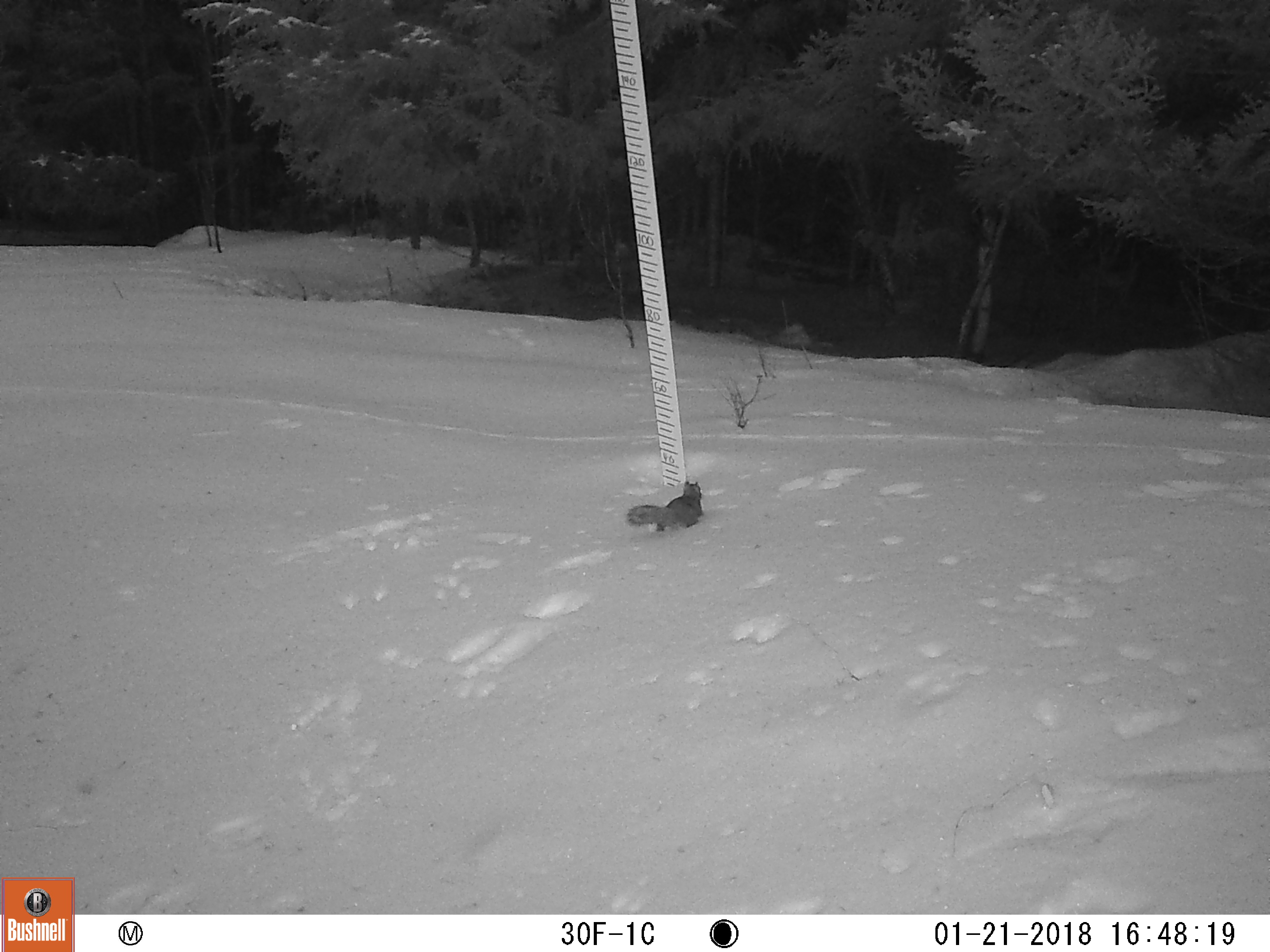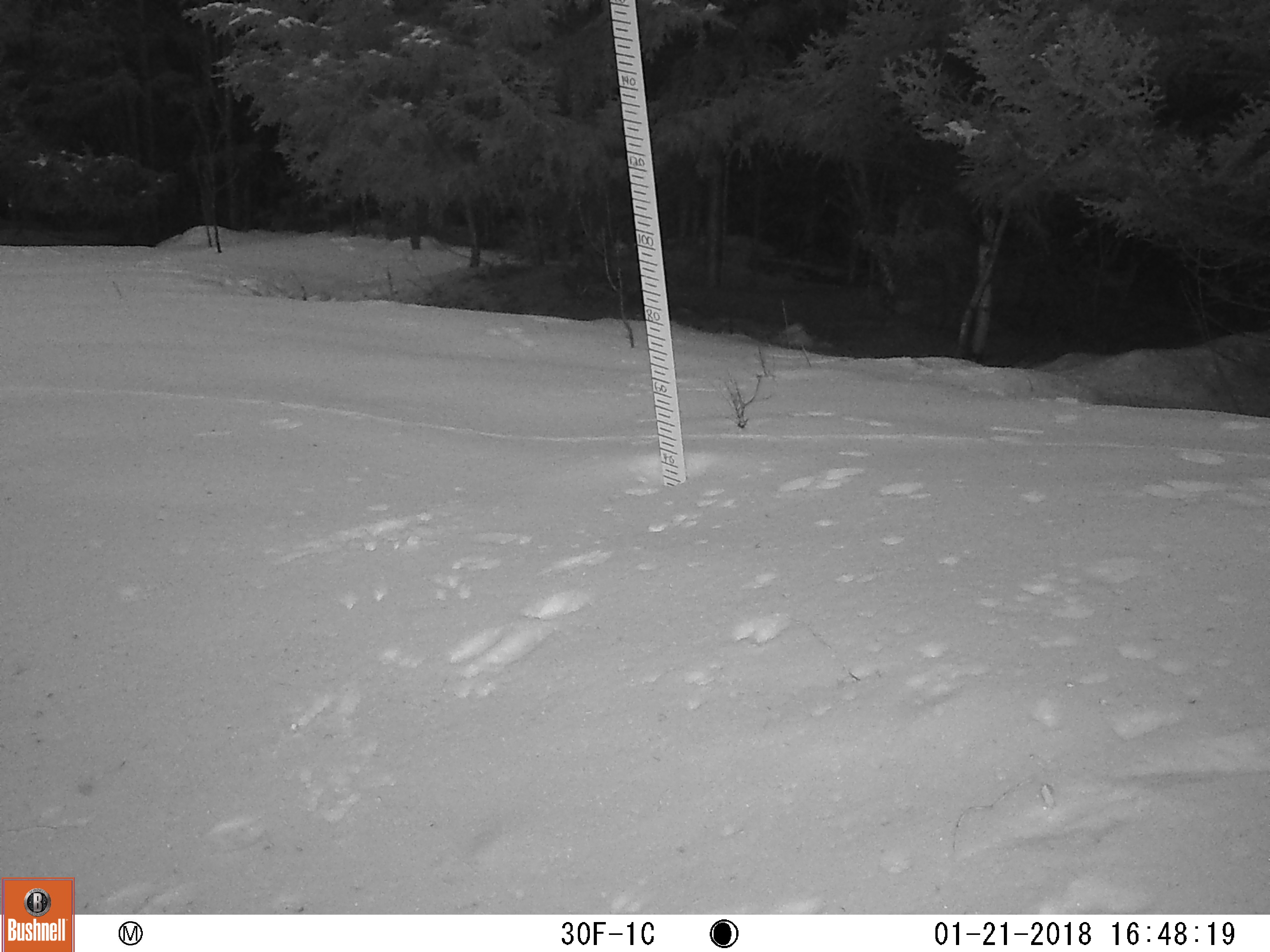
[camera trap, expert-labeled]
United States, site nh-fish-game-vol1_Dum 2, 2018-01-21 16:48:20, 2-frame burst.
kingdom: Animalia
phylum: Chordata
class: Mammalia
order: Rodentia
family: Sciuridae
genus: Tamiasciurus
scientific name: Tamiasciurus hudsonicus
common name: red squirrel